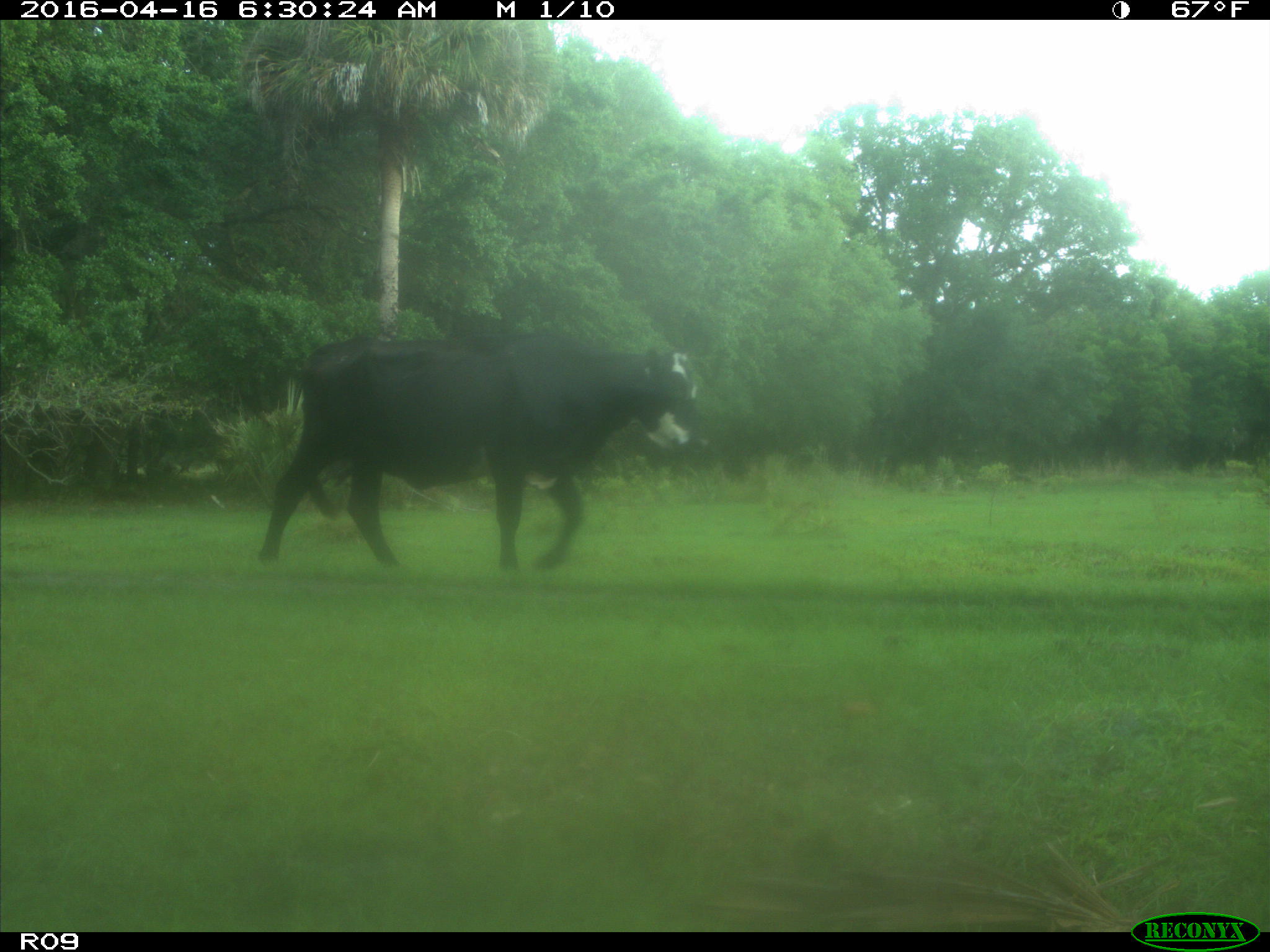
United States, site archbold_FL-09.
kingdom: Animalia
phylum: Chordata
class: Mammalia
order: Artiodactyla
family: Bovidae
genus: Bos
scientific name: Bos taurus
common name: domestic cow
Bos taurus (domestic cow).